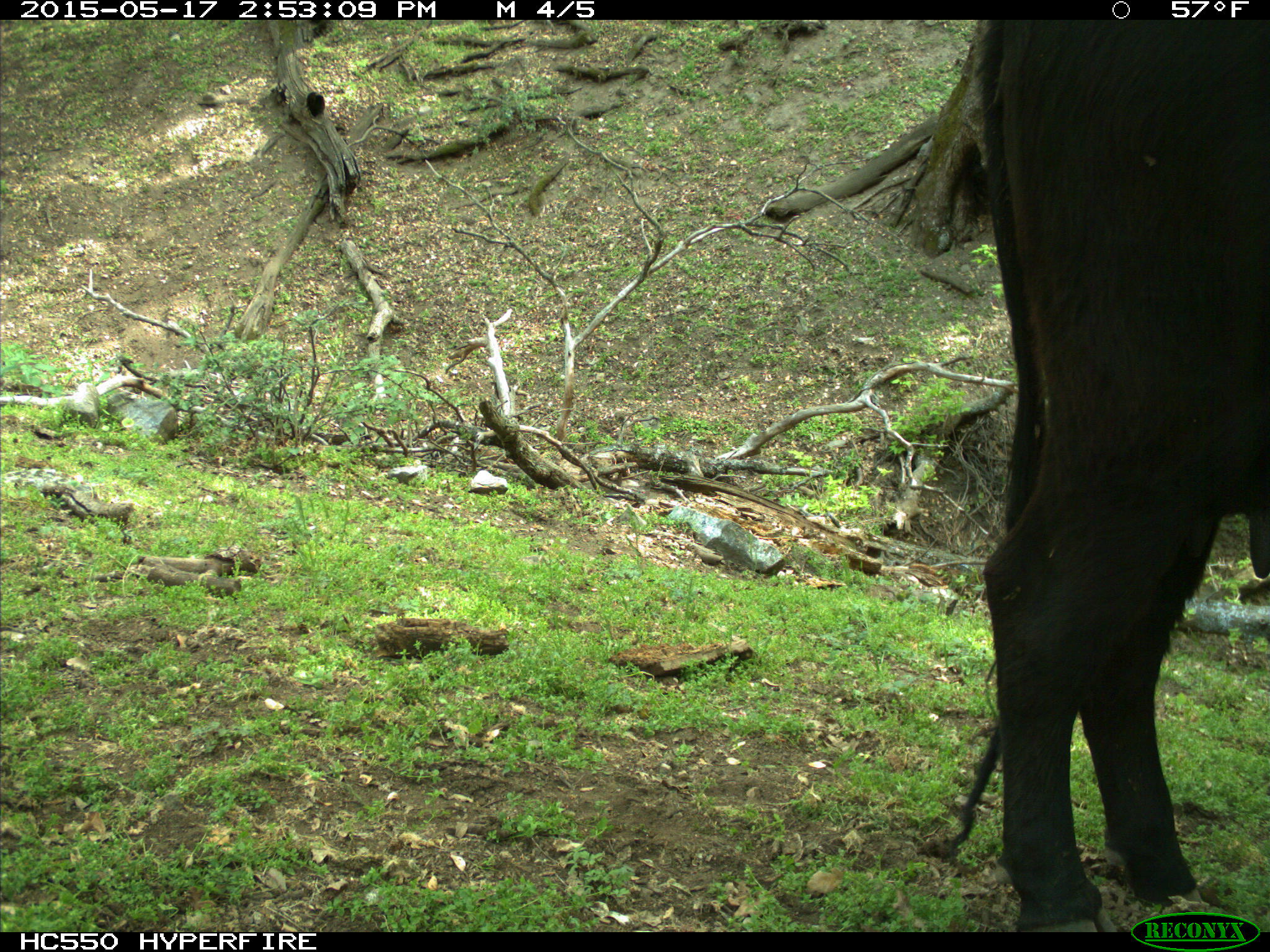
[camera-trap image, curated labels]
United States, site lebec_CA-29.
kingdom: Animalia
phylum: Chordata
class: Mammalia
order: Artiodactyla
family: Bovidae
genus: Bos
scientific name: Bos taurus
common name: domestic cow